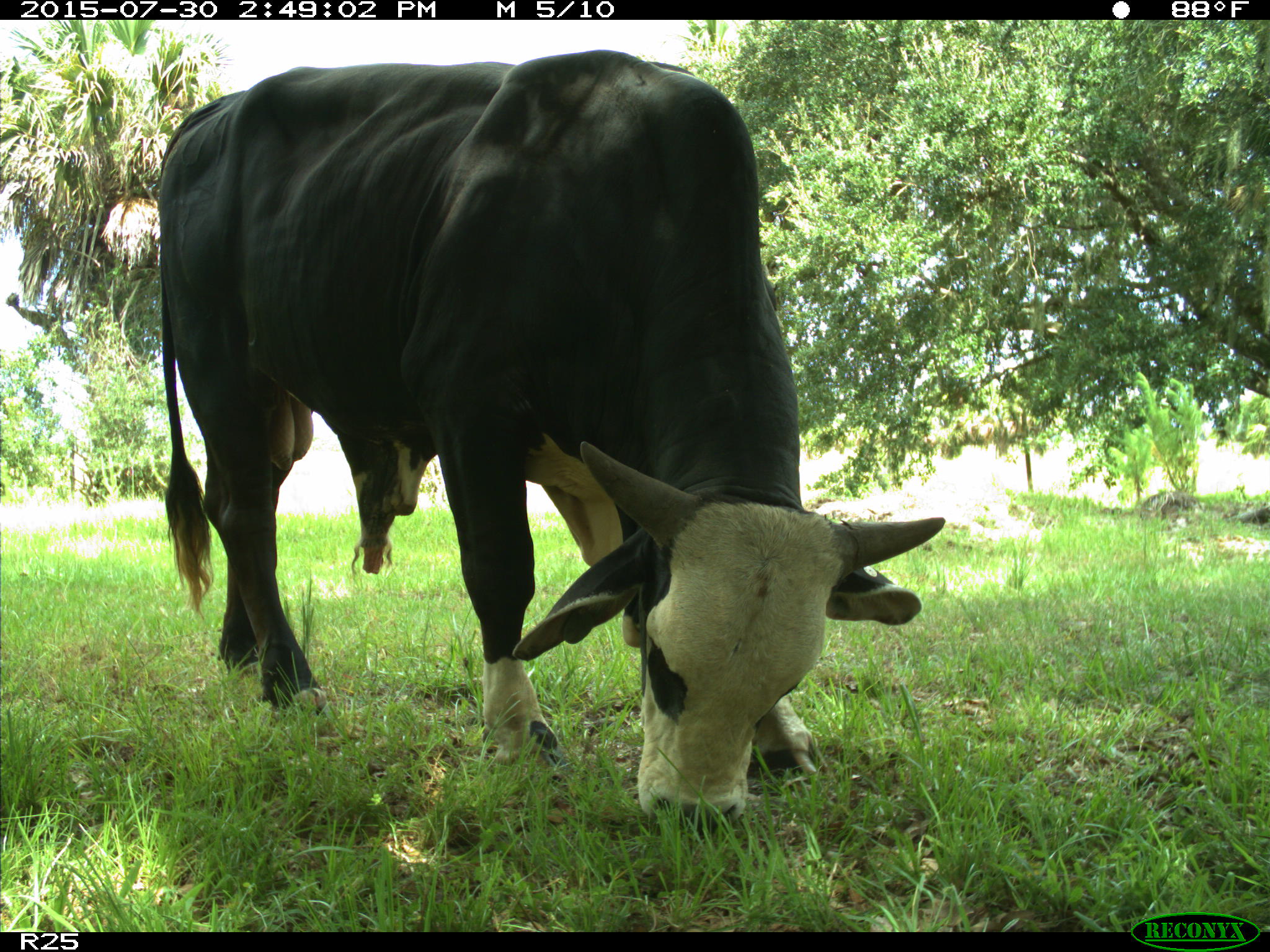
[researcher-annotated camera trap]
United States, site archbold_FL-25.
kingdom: Animalia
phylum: Chordata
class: Mammalia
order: Artiodactyla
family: Bovidae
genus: Bos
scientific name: Bos taurus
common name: domestic cow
Bos taurus (domestic cow).